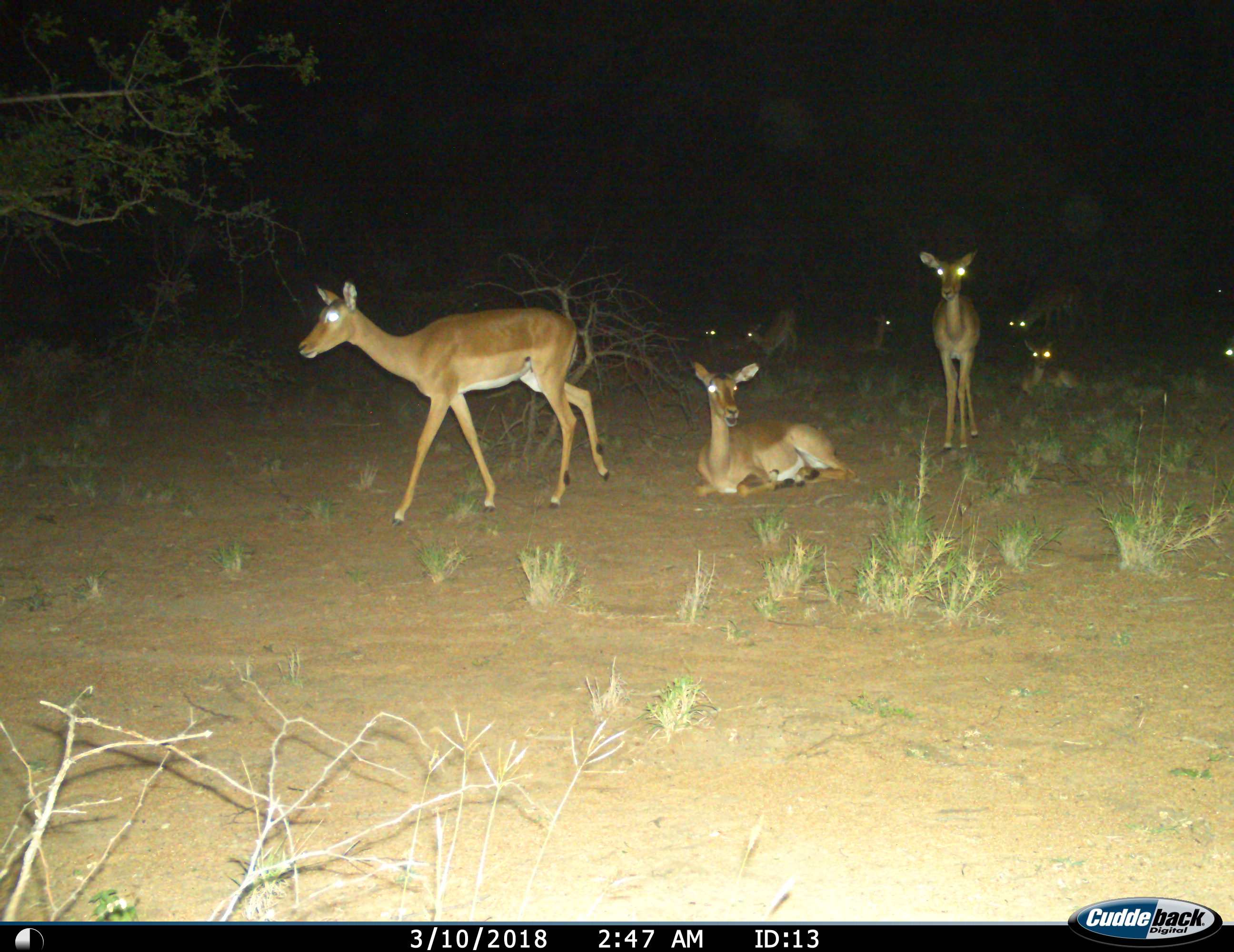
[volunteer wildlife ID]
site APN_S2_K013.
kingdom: Animalia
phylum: Chordata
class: Mammalia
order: Artiodactyla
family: Bovidae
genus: Aepyceros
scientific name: Aepyceros melampus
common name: impala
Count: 9.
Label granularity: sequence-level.